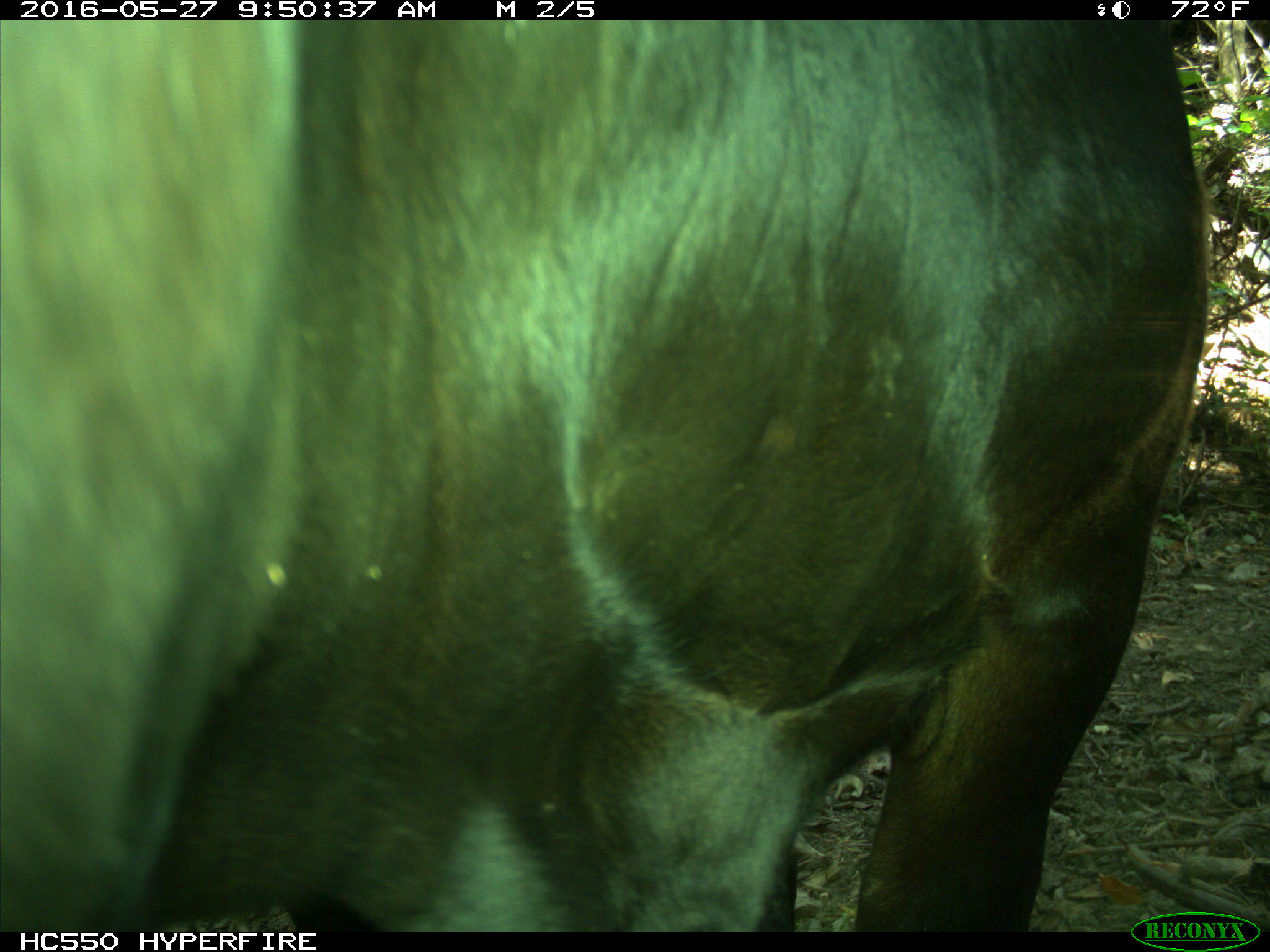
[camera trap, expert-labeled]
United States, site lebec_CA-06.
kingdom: Animalia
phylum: Chordata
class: Mammalia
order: Artiodactyla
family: Bovidae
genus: Bos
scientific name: Bos taurus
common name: domestic cow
Bos taurus (domestic cow).